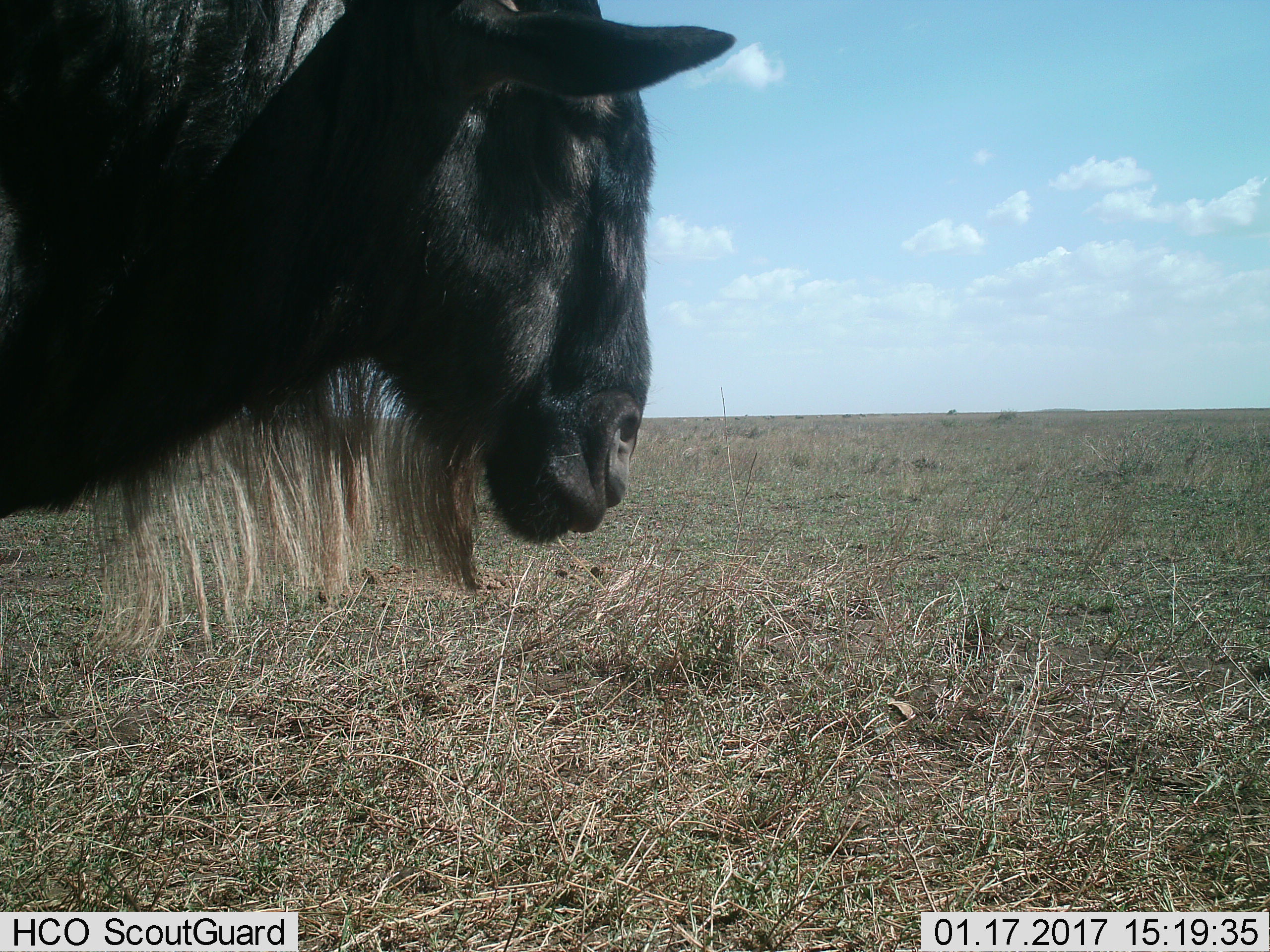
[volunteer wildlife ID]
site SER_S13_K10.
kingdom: Animalia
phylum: Chordata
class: Mammalia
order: Artiodactyla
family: Bovidae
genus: Connochaetes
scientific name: Connochaetes taurinus taurinus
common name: blue wildebeest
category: wildebeestblue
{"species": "wildebeestblue (blue wildebeest) (Connochaetes taurinus taurinus)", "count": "1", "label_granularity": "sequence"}